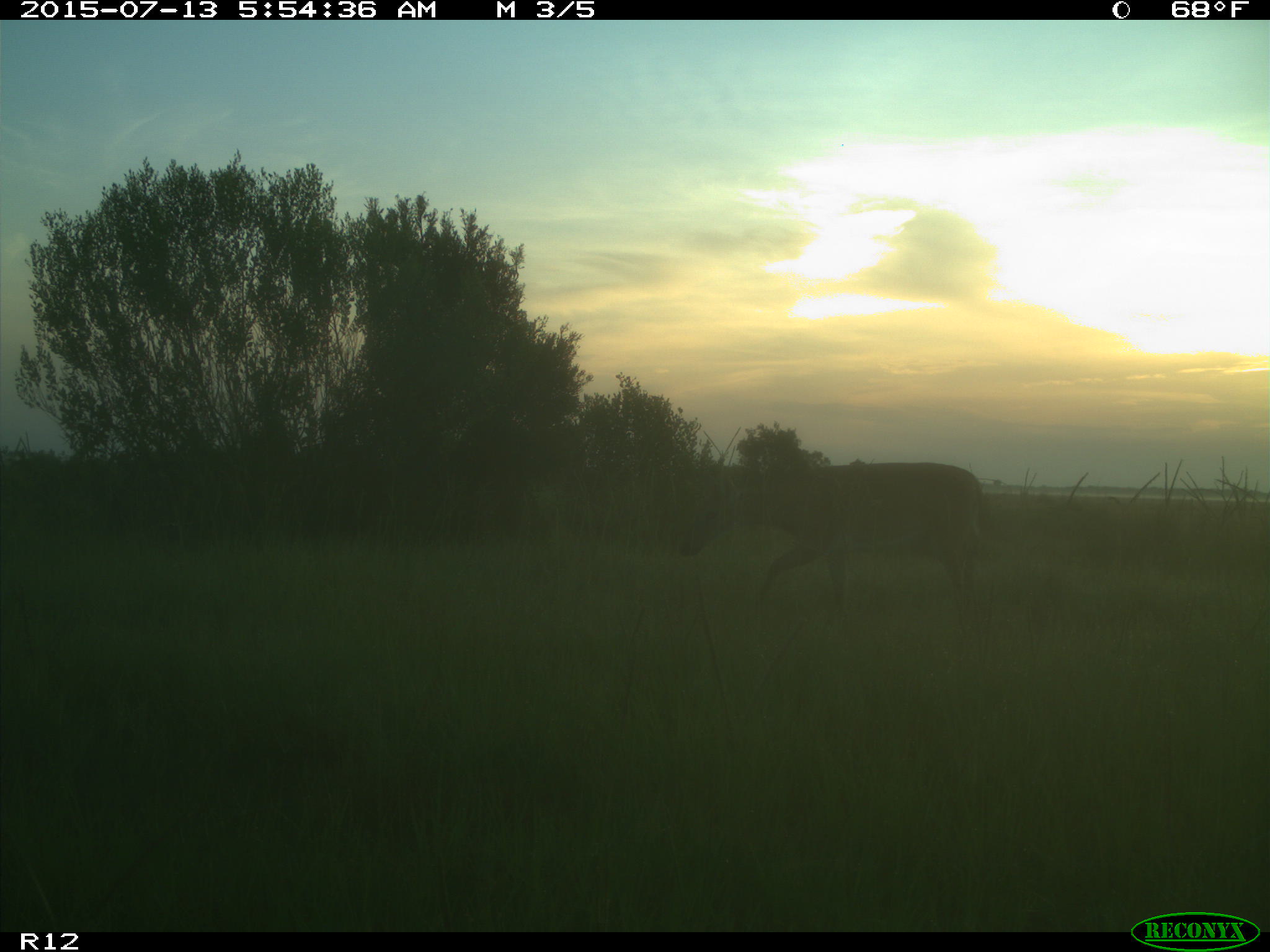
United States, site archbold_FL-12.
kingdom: Animalia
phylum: Chordata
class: Mammalia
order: Artiodactyla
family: Cervidae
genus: Odocoileus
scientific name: Odocoileus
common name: deer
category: unidentified deer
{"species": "unidentified deer (deer) (Odocoileus)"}